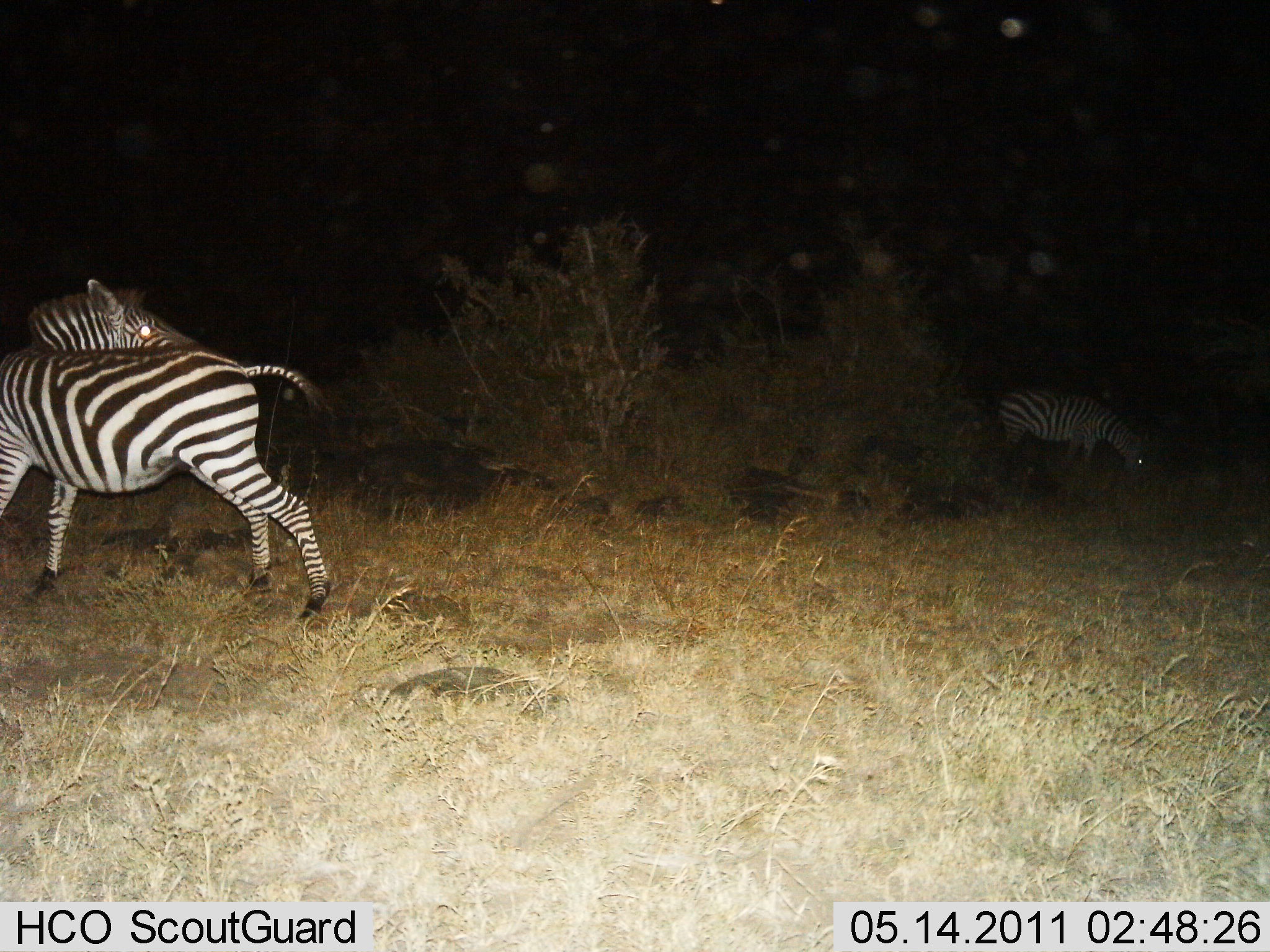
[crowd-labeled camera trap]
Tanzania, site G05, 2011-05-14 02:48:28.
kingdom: Animalia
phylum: Chordata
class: Mammalia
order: Perissodactyla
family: Equidae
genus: Equus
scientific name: Equus quagga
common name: plains zebra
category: zebra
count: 2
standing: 69%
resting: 0%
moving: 31%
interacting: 15%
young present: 0%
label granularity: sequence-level